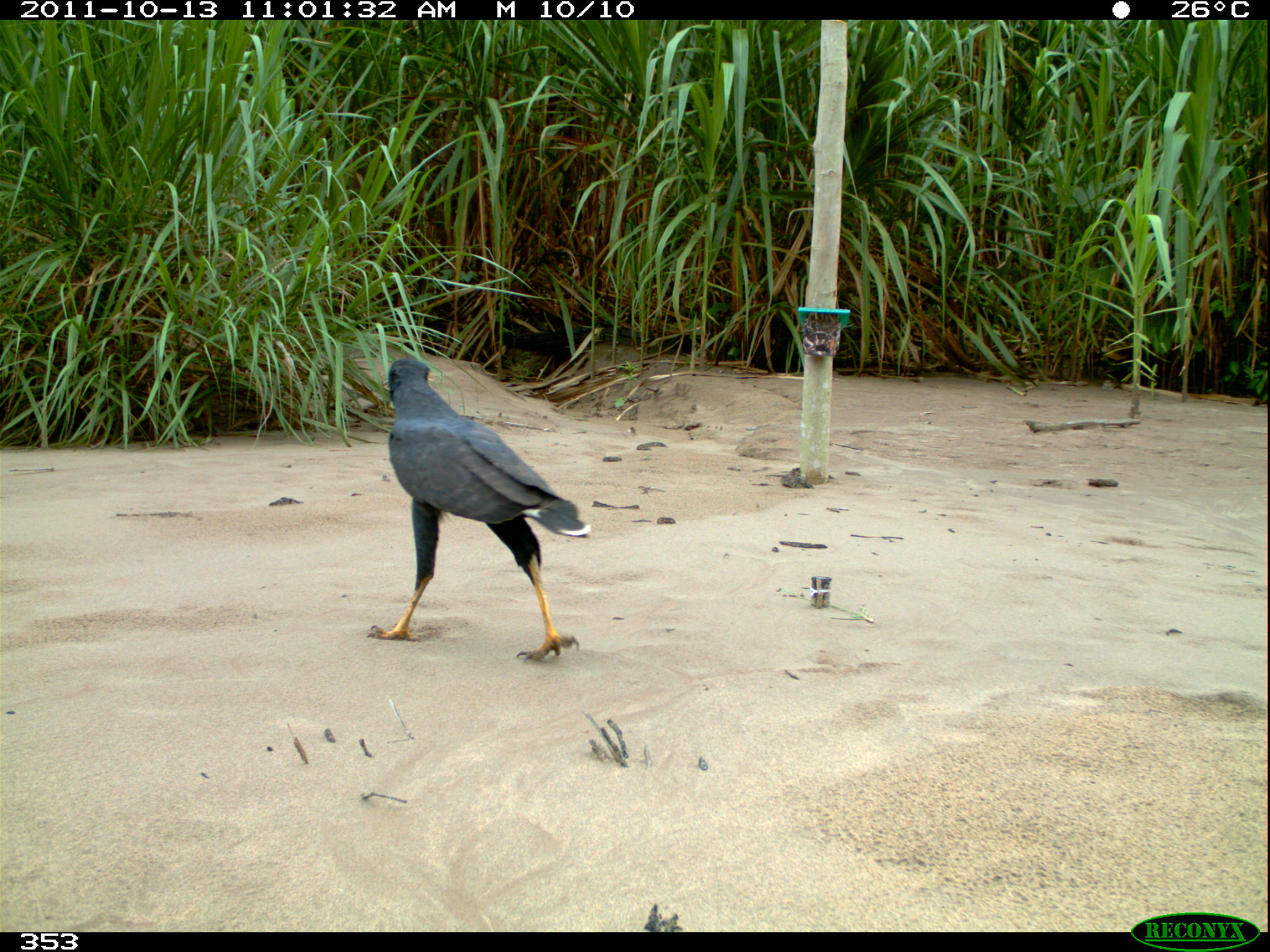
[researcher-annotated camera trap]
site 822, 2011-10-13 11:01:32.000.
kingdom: Animalia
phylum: Chordata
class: Aves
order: Accipitriformes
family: Accipitridae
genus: Buteogallus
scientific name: Buteogallus urubitinga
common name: great black hawk